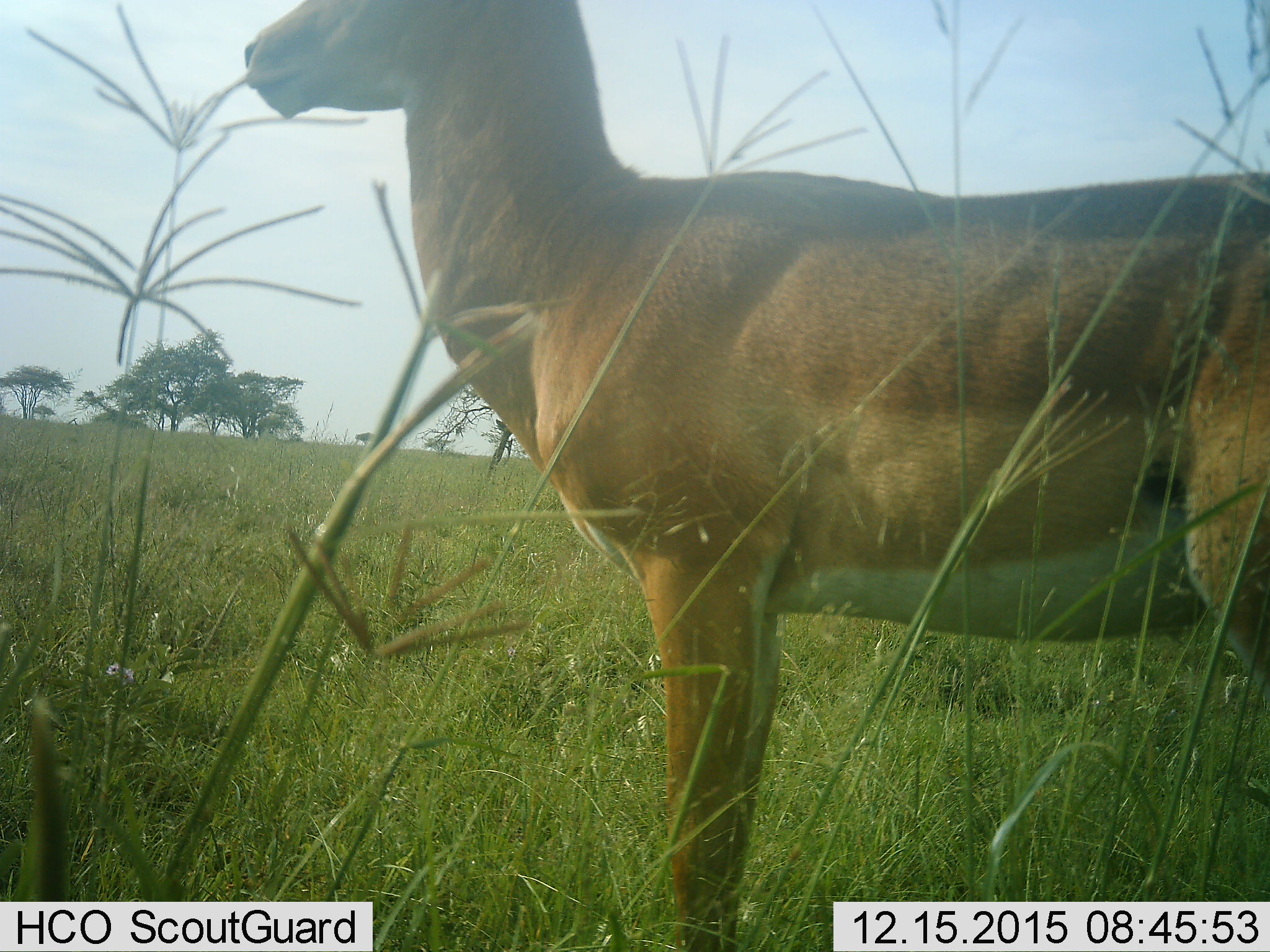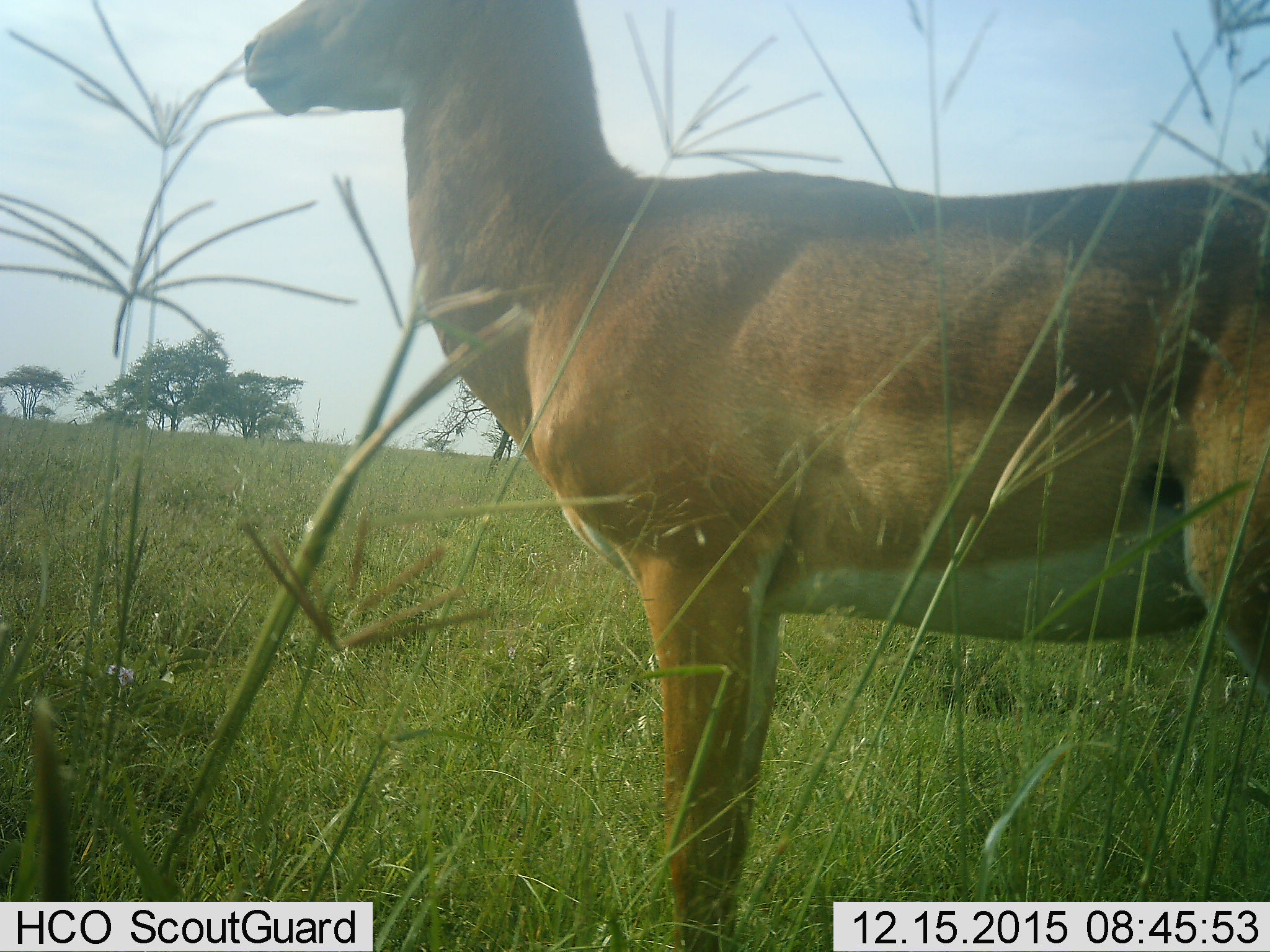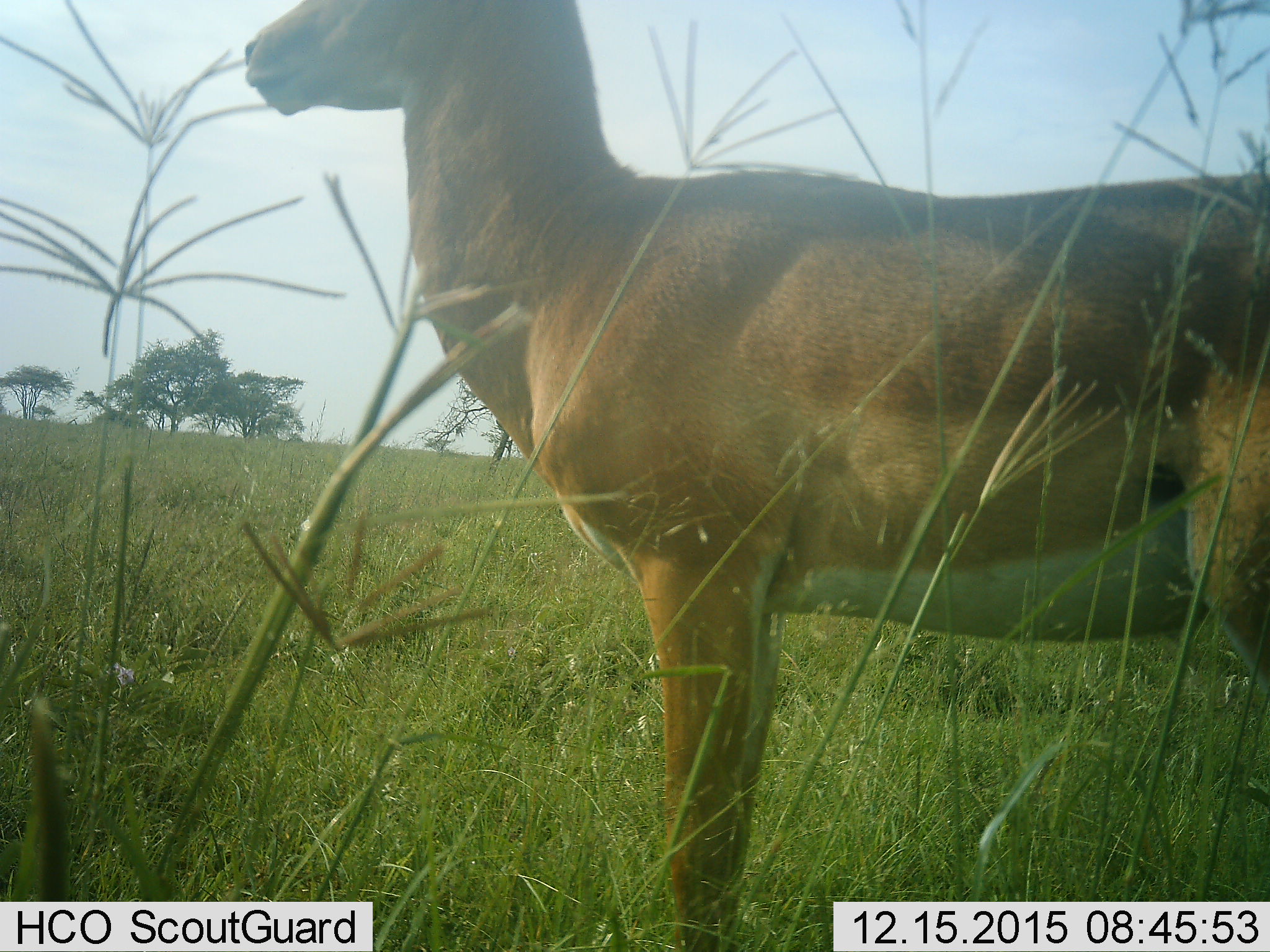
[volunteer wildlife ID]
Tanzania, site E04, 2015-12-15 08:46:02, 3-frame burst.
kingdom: Animalia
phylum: Chordata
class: Mammalia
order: Artiodactyla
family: Bovidae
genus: Nanger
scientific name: Nanger granti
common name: grant's gazelle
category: gazellegrants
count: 1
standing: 100%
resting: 0%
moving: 0%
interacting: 0%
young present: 0%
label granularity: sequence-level